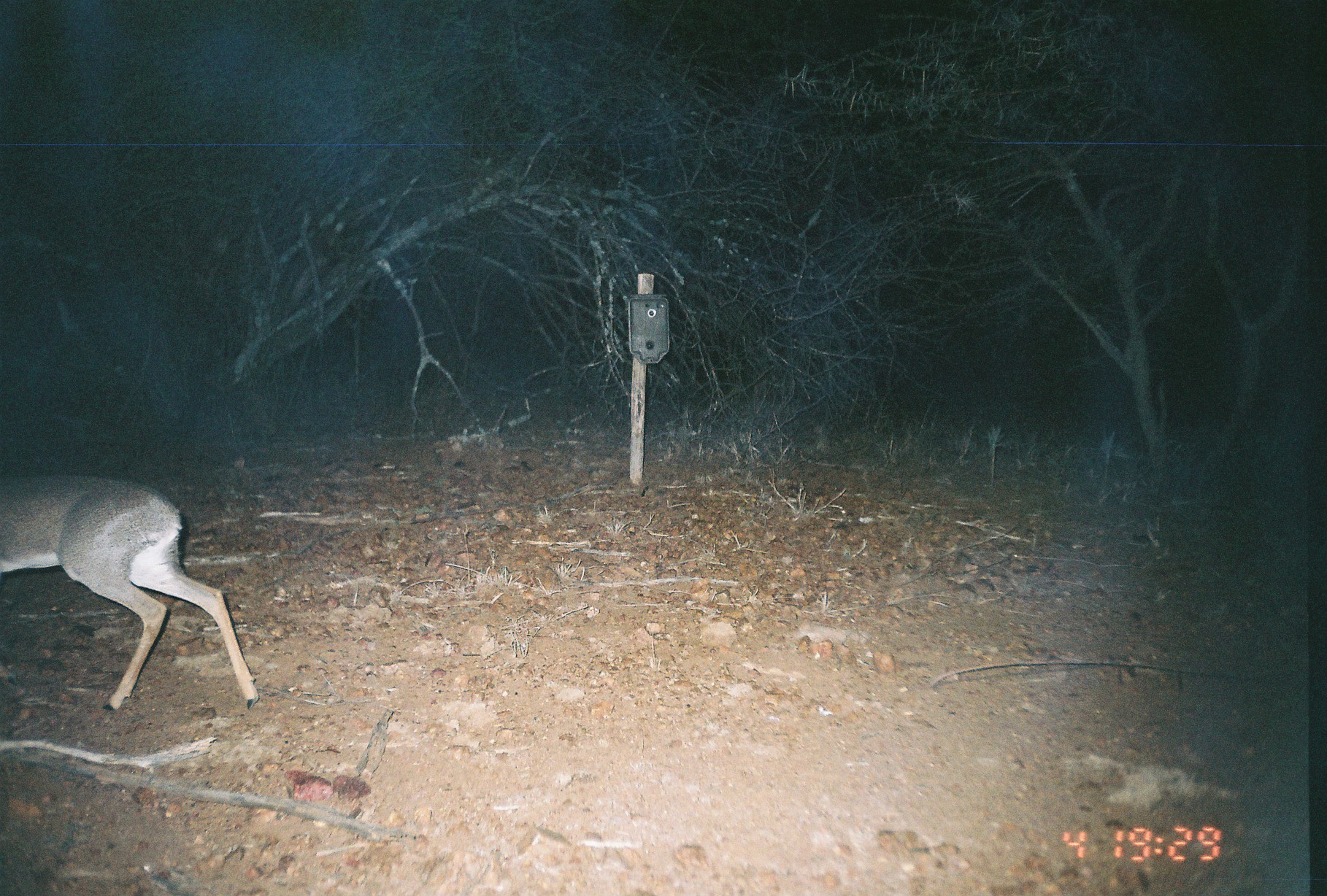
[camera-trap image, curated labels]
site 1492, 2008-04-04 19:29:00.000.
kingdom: Animalia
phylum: Chordata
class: Mammalia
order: Artiodactyla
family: Bovidae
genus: Madoqua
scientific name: Madoqua guentheri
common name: günther's dik-dik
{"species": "Madoqua guentheri (günther's dik-dik)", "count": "1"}